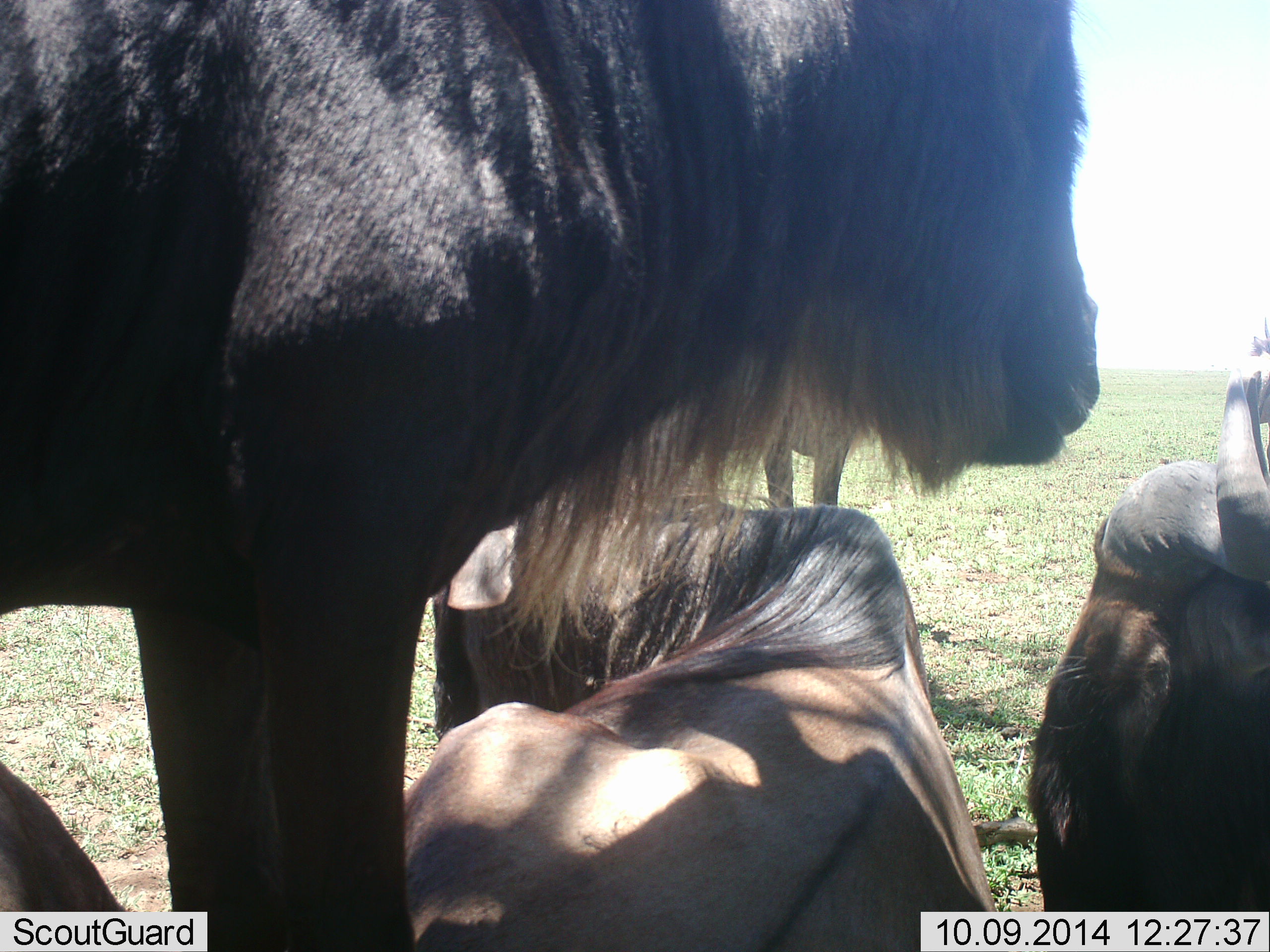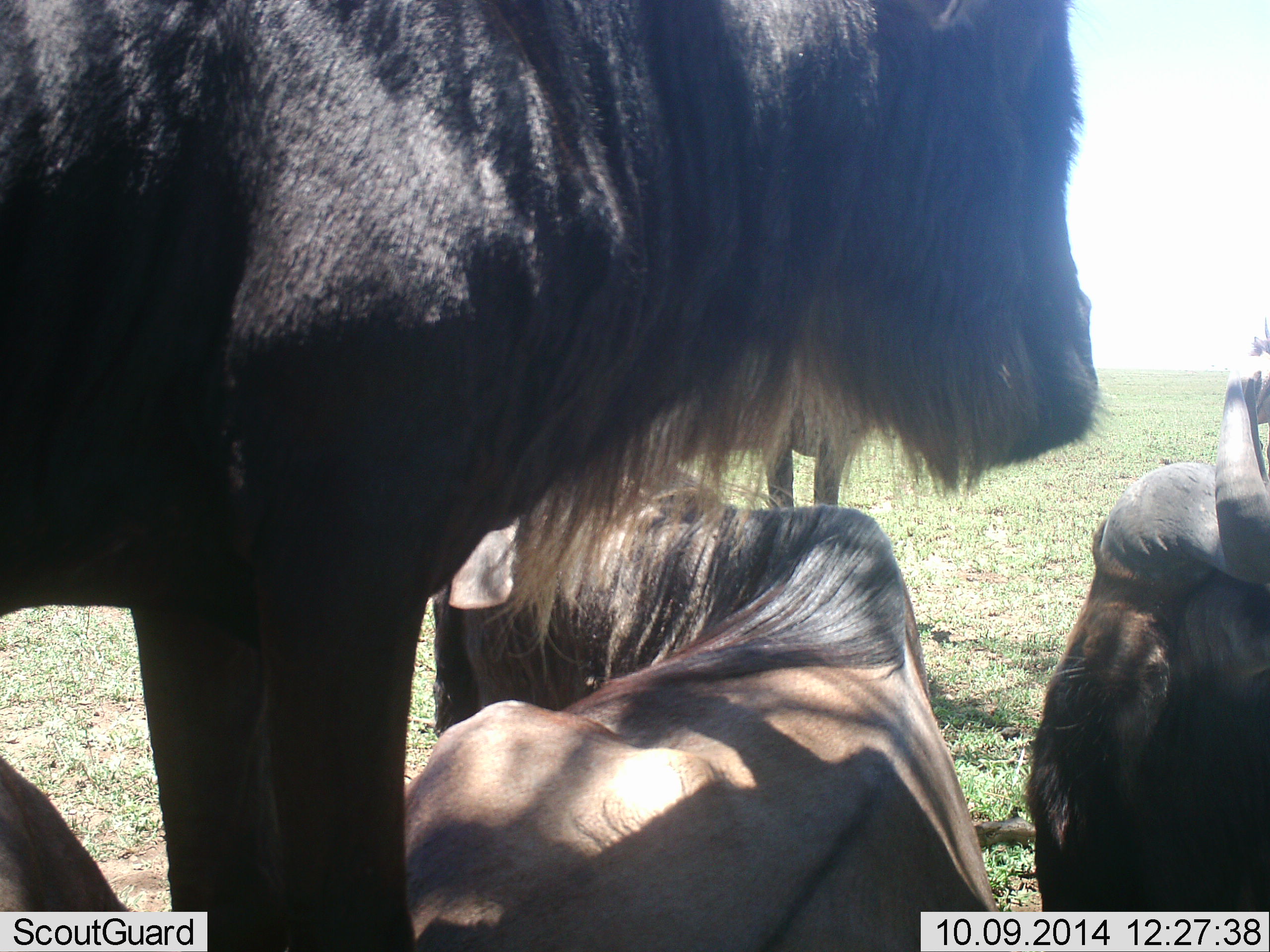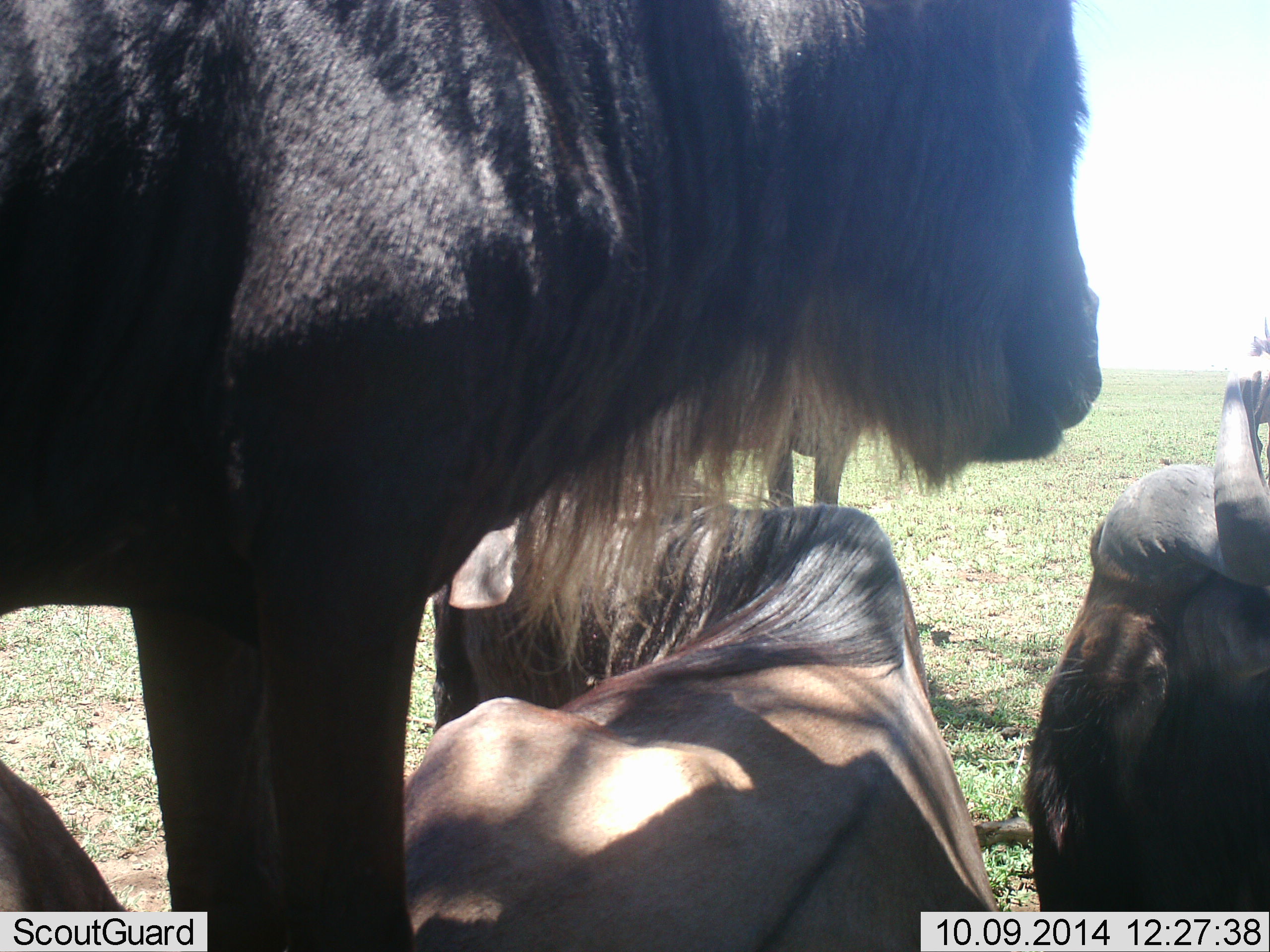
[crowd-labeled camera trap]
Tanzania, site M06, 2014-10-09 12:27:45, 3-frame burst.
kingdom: Animalia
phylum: Chordata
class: Mammalia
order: Artiodactyla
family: Bovidae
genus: Connochaetes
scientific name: Connochaetes taurinus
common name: blue wildebeest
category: wildebeest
Wildebeest (blue wildebeest) (Connochaetes taurinus), count 3. Behavior (volunteer vote fractions): standing 80%, resting 90%, moving 0%, interacting 10%. Young present (vote fraction): 0%. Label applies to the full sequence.